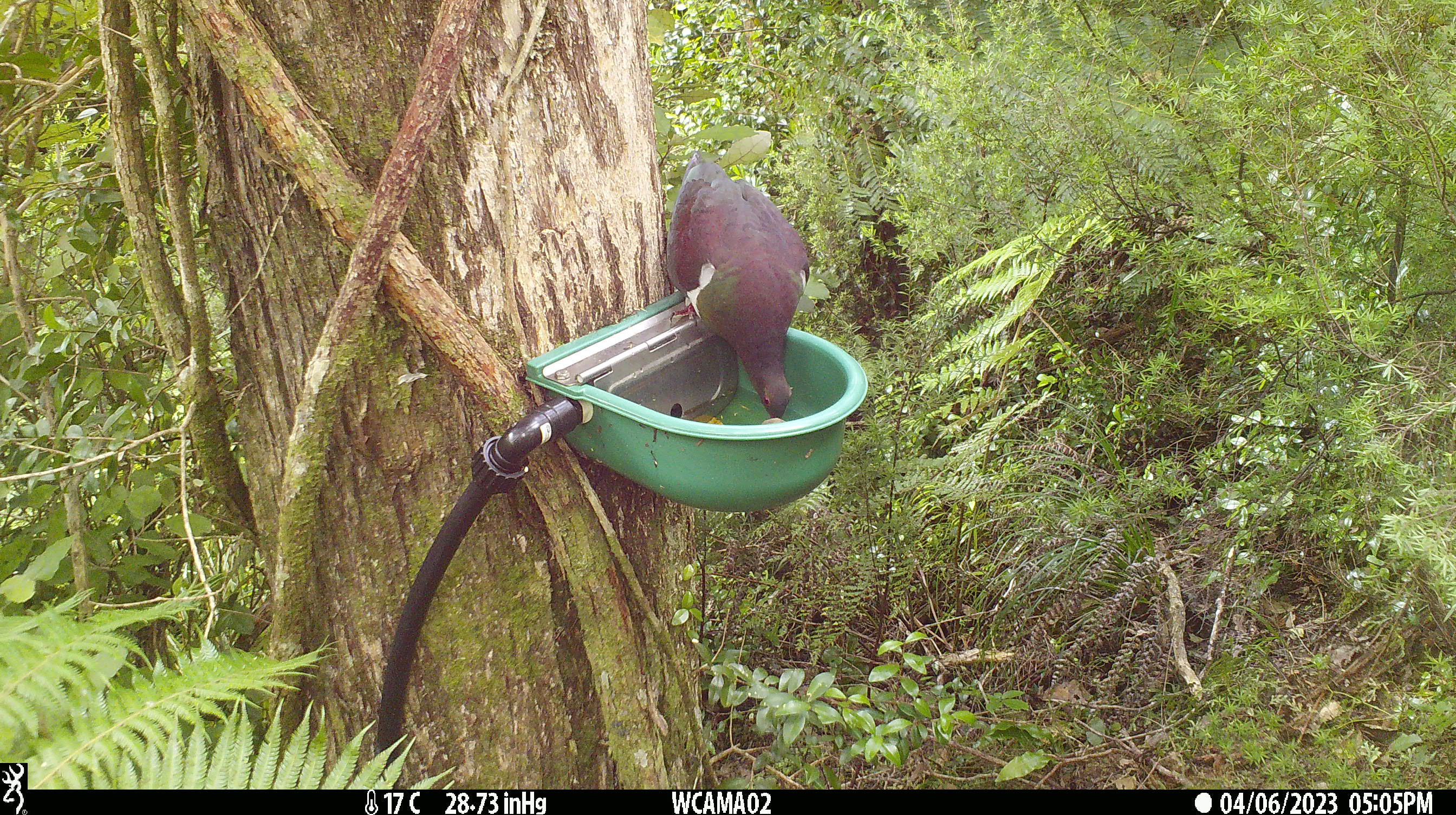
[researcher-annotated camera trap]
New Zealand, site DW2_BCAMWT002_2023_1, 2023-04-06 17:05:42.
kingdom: Animalia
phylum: Chordata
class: Aves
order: Columbiformes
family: Columbidae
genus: Hemiphaga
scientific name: Hemiphaga novaeseelandiae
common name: new zealand pigeon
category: kereru